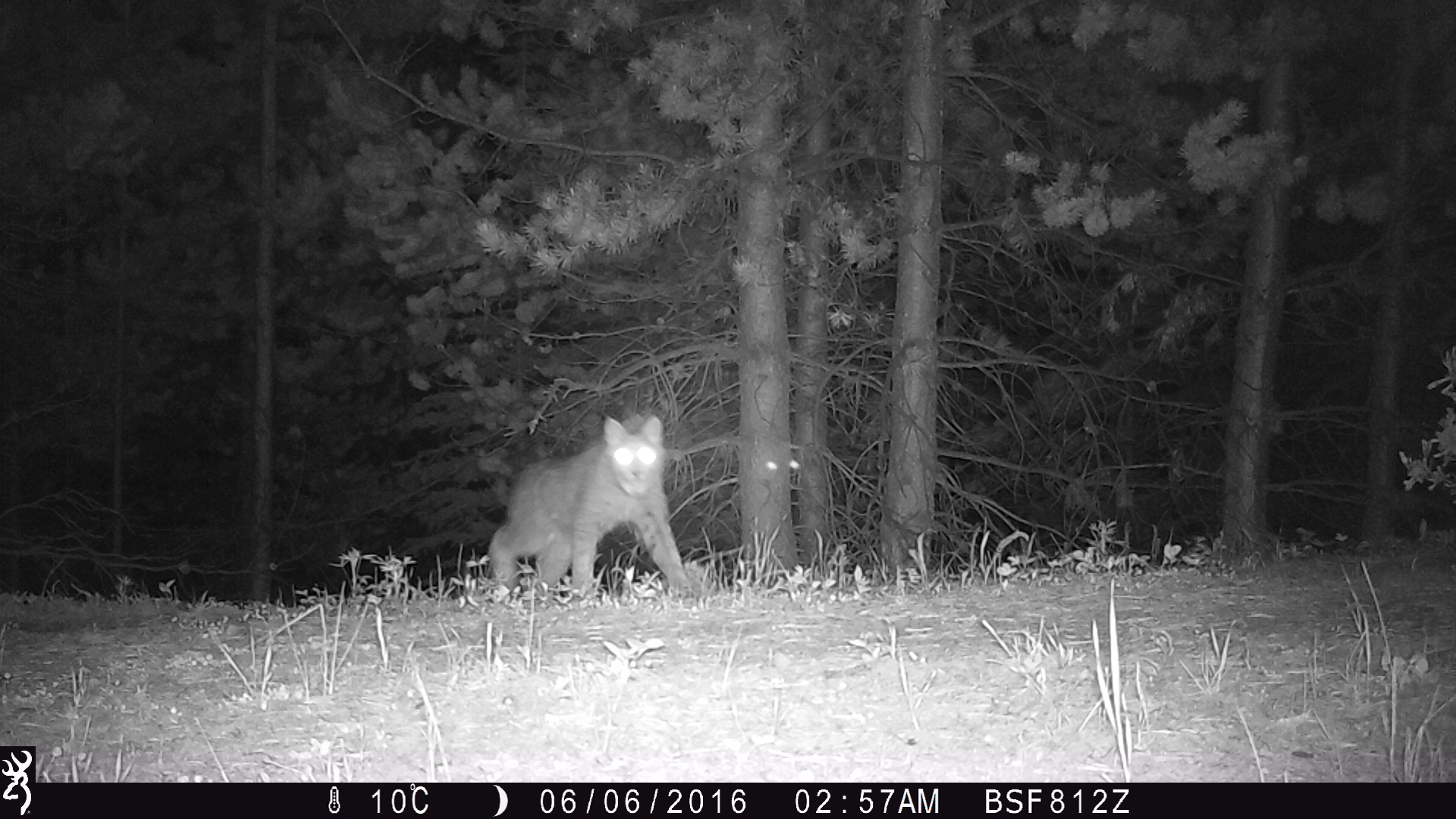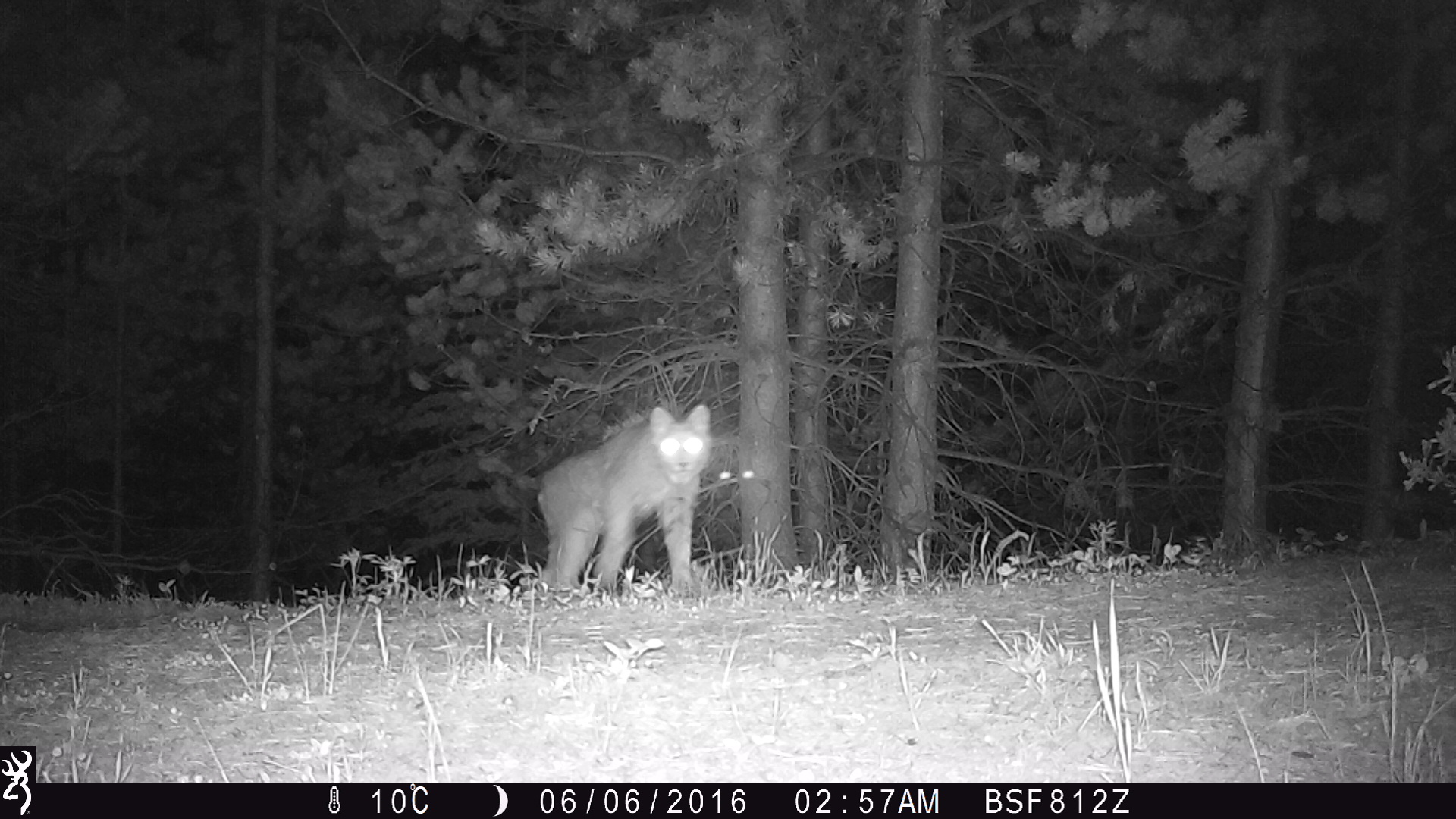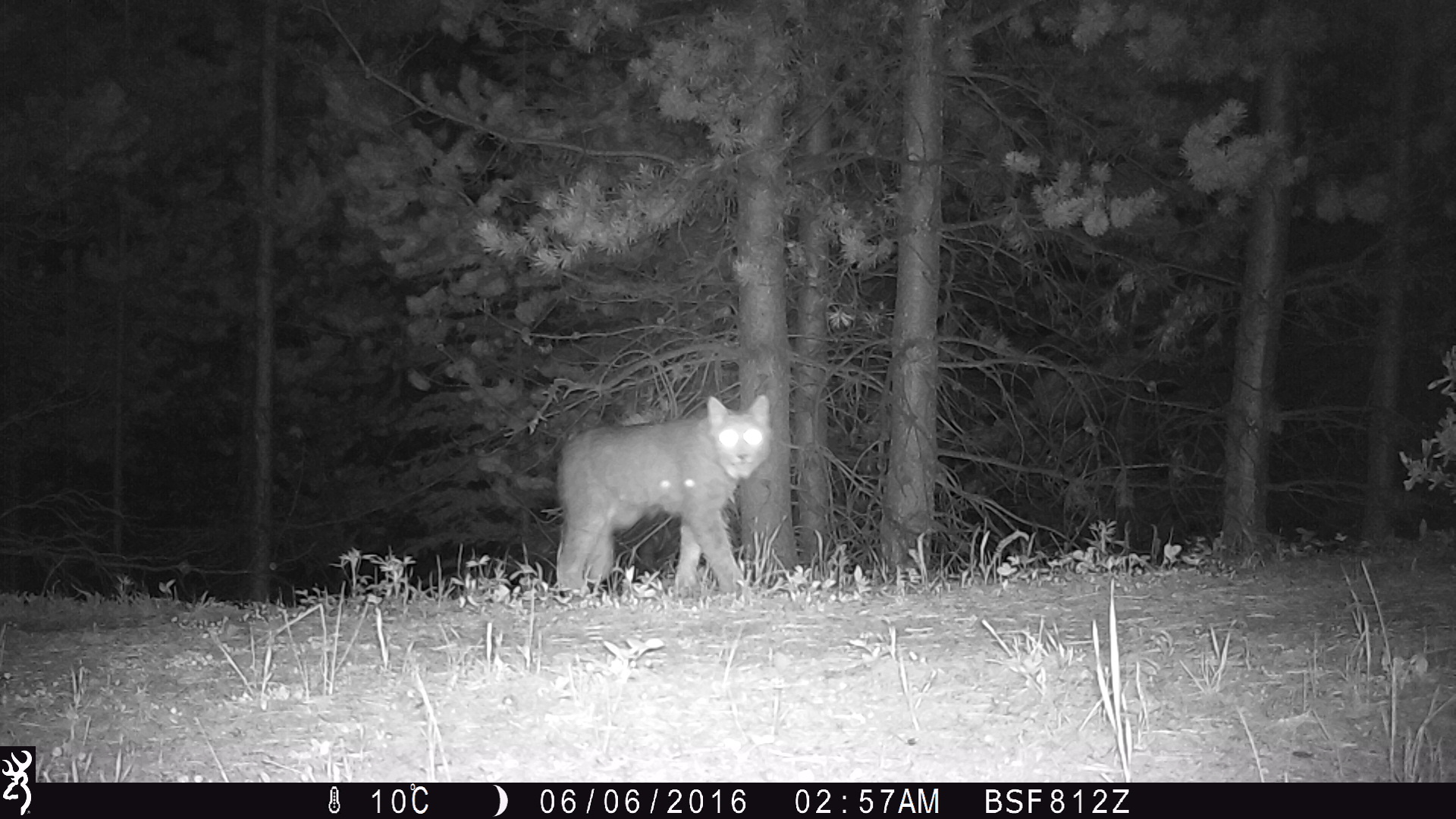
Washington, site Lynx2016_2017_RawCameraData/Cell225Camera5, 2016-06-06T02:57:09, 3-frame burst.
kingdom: Animalia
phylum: Chordata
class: Mammalia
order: Carnivora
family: Felidae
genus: Lynx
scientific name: Lynx canadensis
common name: canada lynx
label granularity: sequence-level